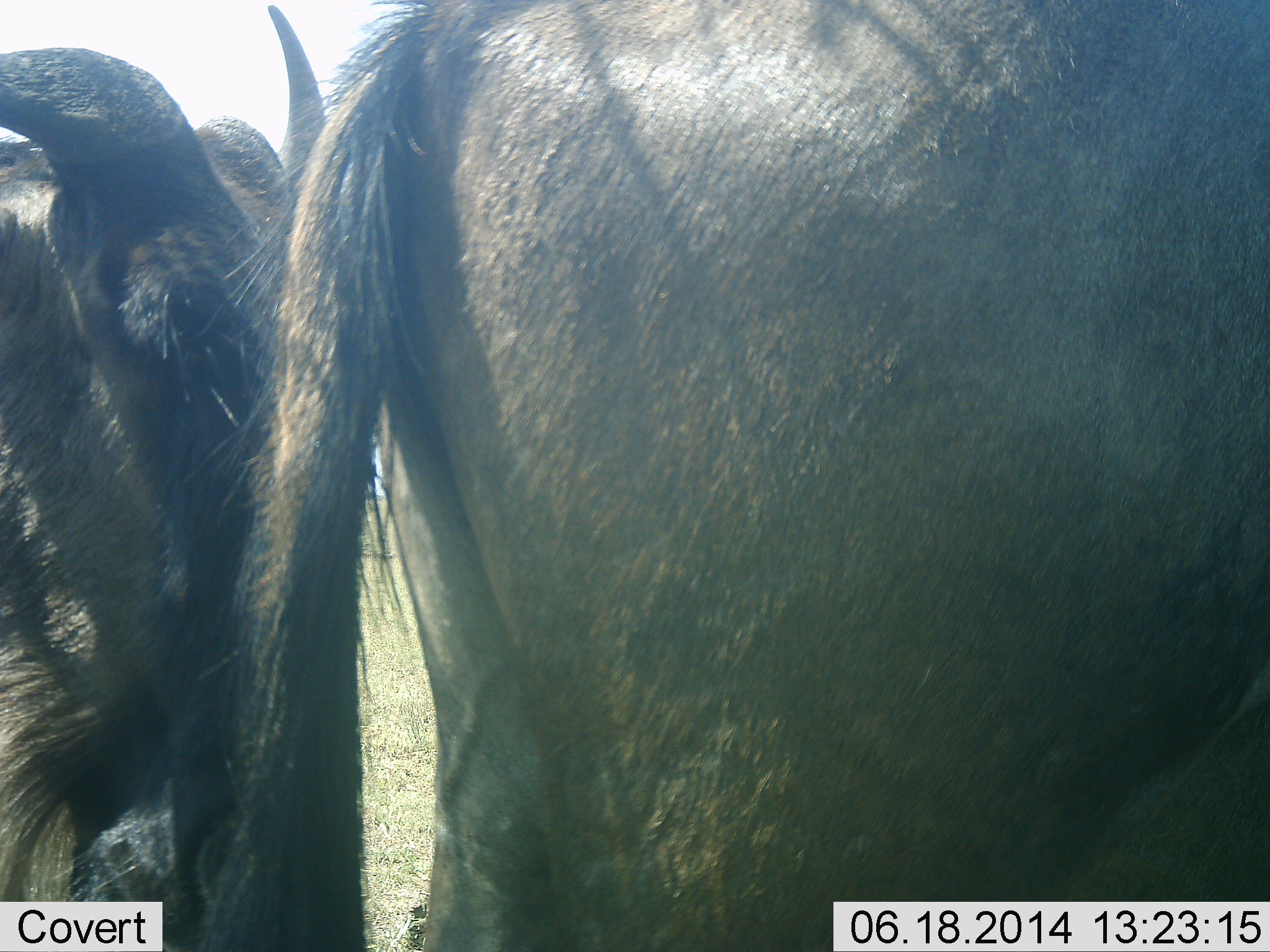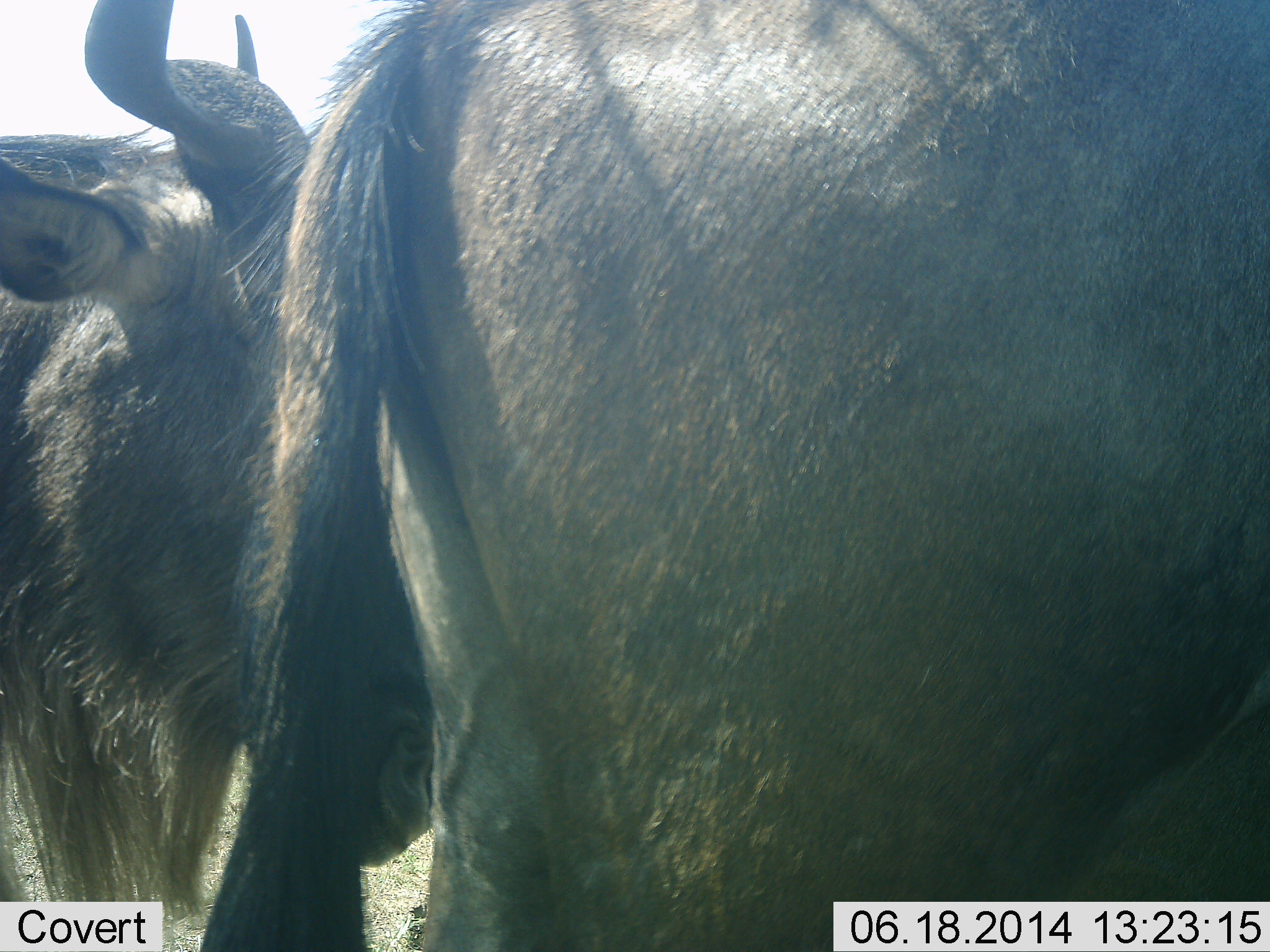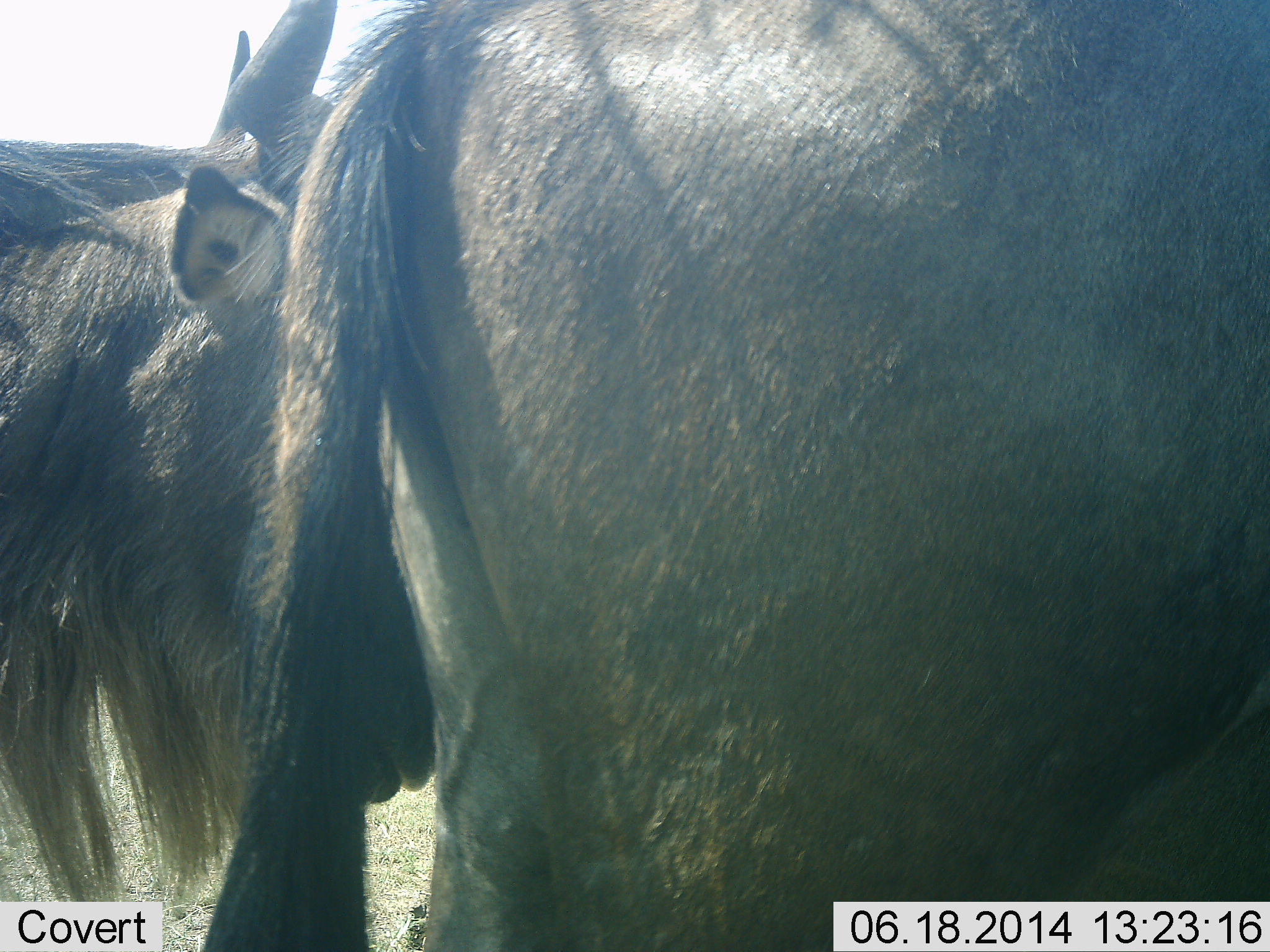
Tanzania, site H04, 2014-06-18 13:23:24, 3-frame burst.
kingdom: Animalia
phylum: Chordata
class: Mammalia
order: Artiodactyla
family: Bovidae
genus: Connochaetes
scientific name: Connochaetes taurinus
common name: blue wildebeest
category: wildebeest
Wildebeest (blue wildebeest) (Connochaetes taurinus), count 2. Behavior (volunteer vote fractions): standing 100%, resting 0%, moving 20%, interacting 0%. Young present (vote fraction): 0%. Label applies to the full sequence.